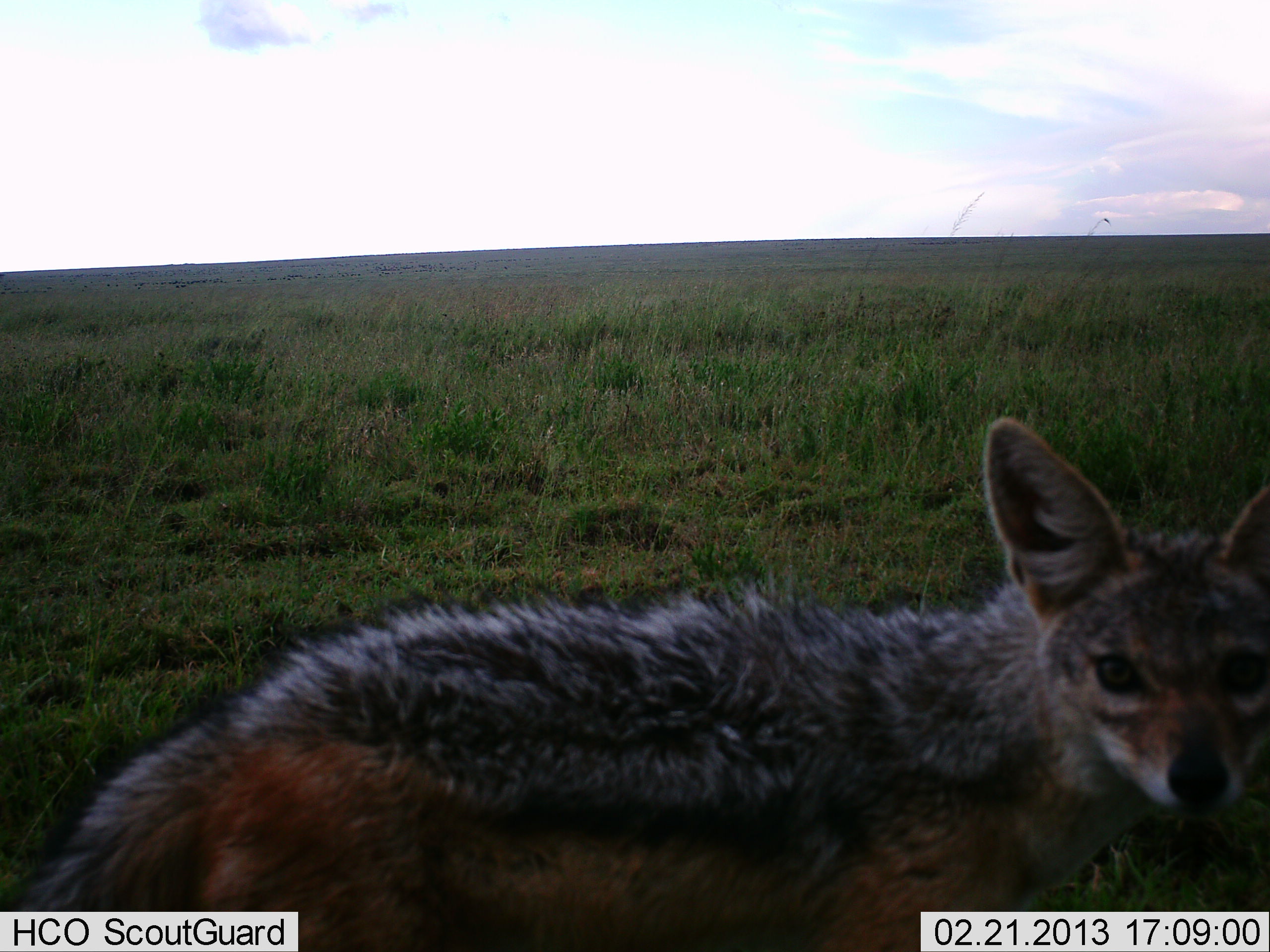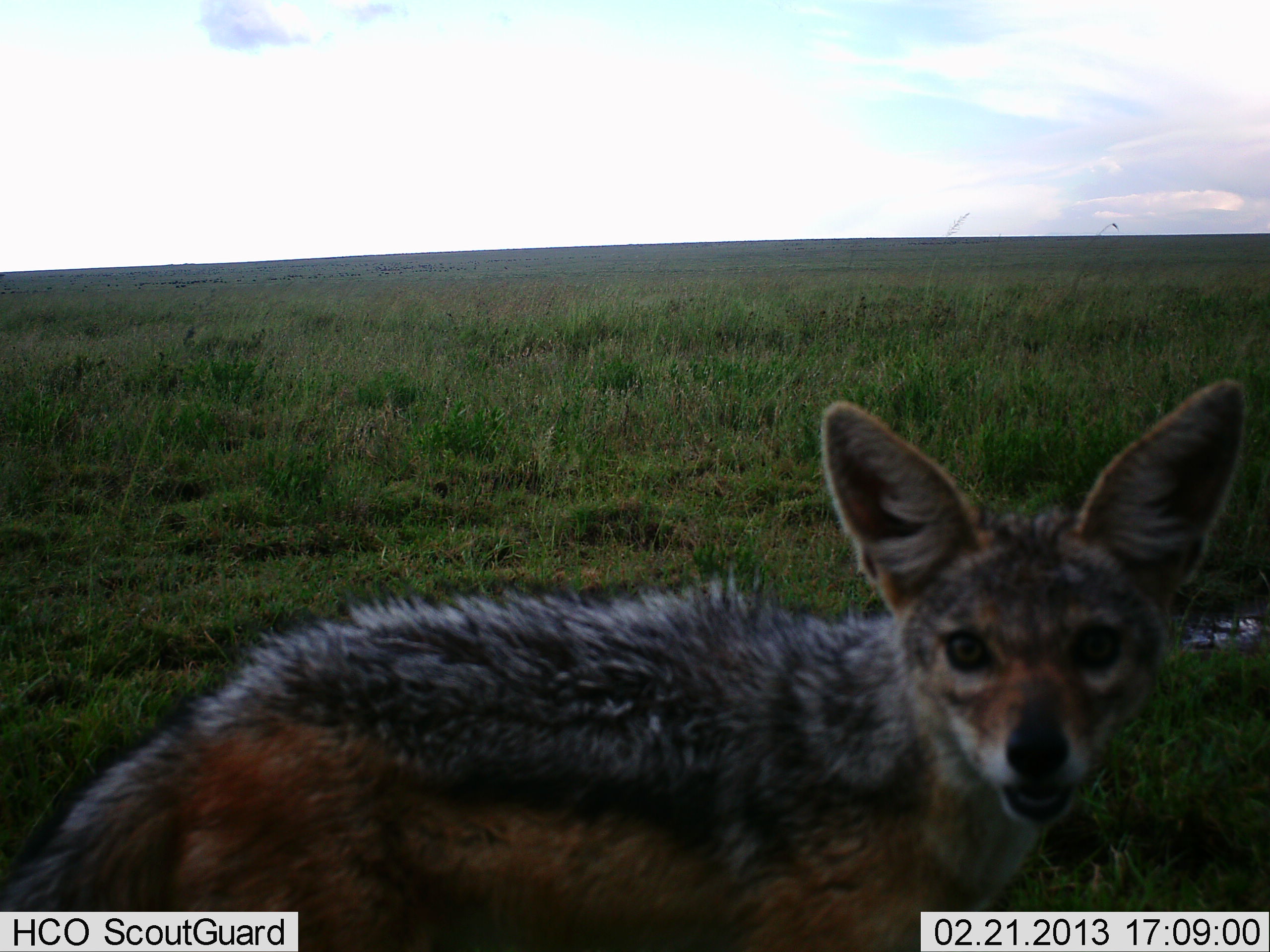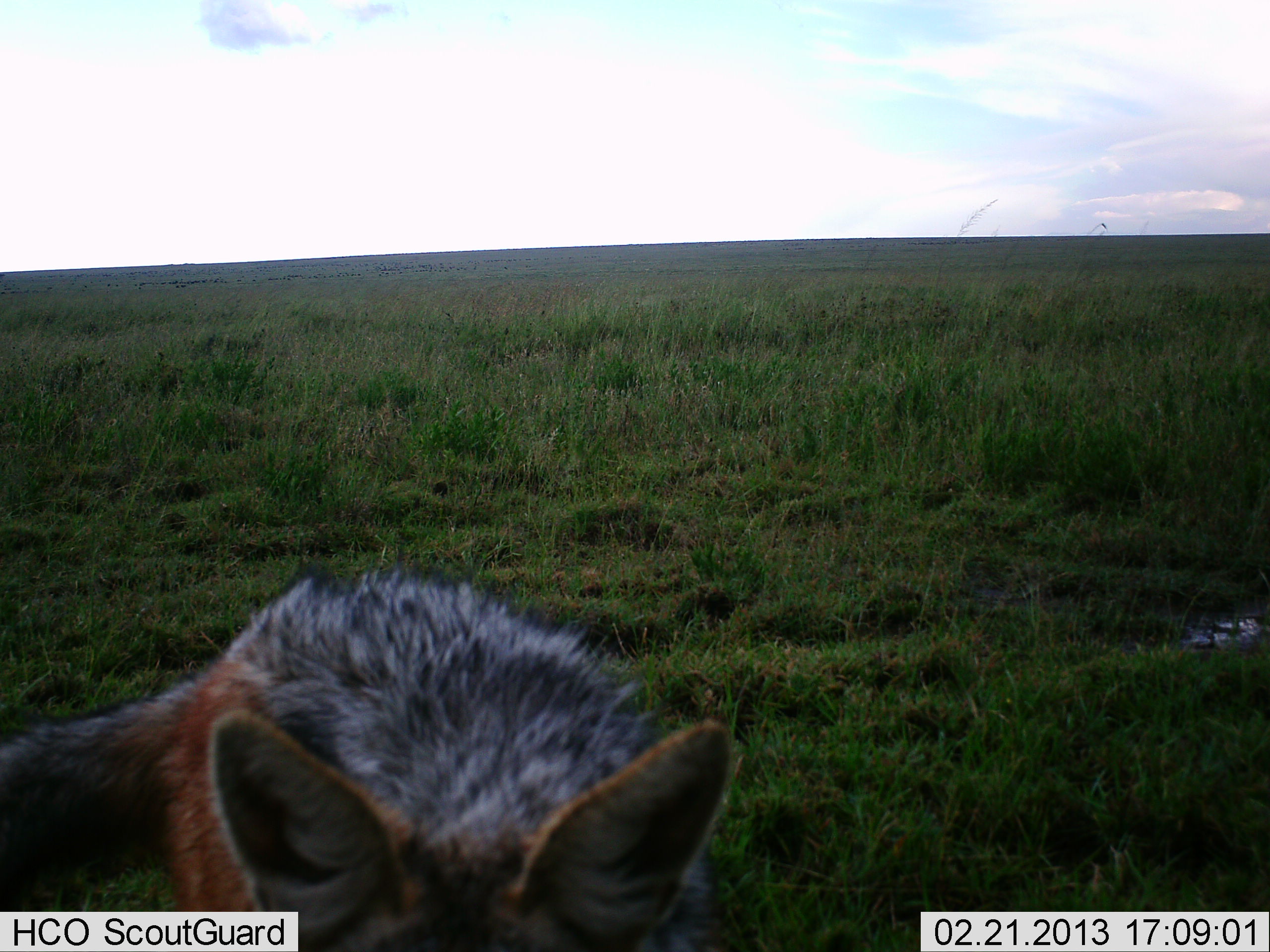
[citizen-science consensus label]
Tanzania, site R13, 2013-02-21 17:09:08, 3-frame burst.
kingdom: Animalia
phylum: Chordata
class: Mammalia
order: Carnivora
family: Canidae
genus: Lupulella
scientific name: Lupulella mesomelas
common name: black-backed jackal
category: jackal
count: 1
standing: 42%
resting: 0%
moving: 58%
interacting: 8%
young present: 8%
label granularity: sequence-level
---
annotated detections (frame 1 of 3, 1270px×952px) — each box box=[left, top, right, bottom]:
animal: box=[0, 414, 1270, 952]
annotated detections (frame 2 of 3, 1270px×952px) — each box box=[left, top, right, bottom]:
animal: box=[0, 378, 1248, 952]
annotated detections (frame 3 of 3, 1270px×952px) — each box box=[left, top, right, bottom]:
animal: box=[0, 562, 743, 952]